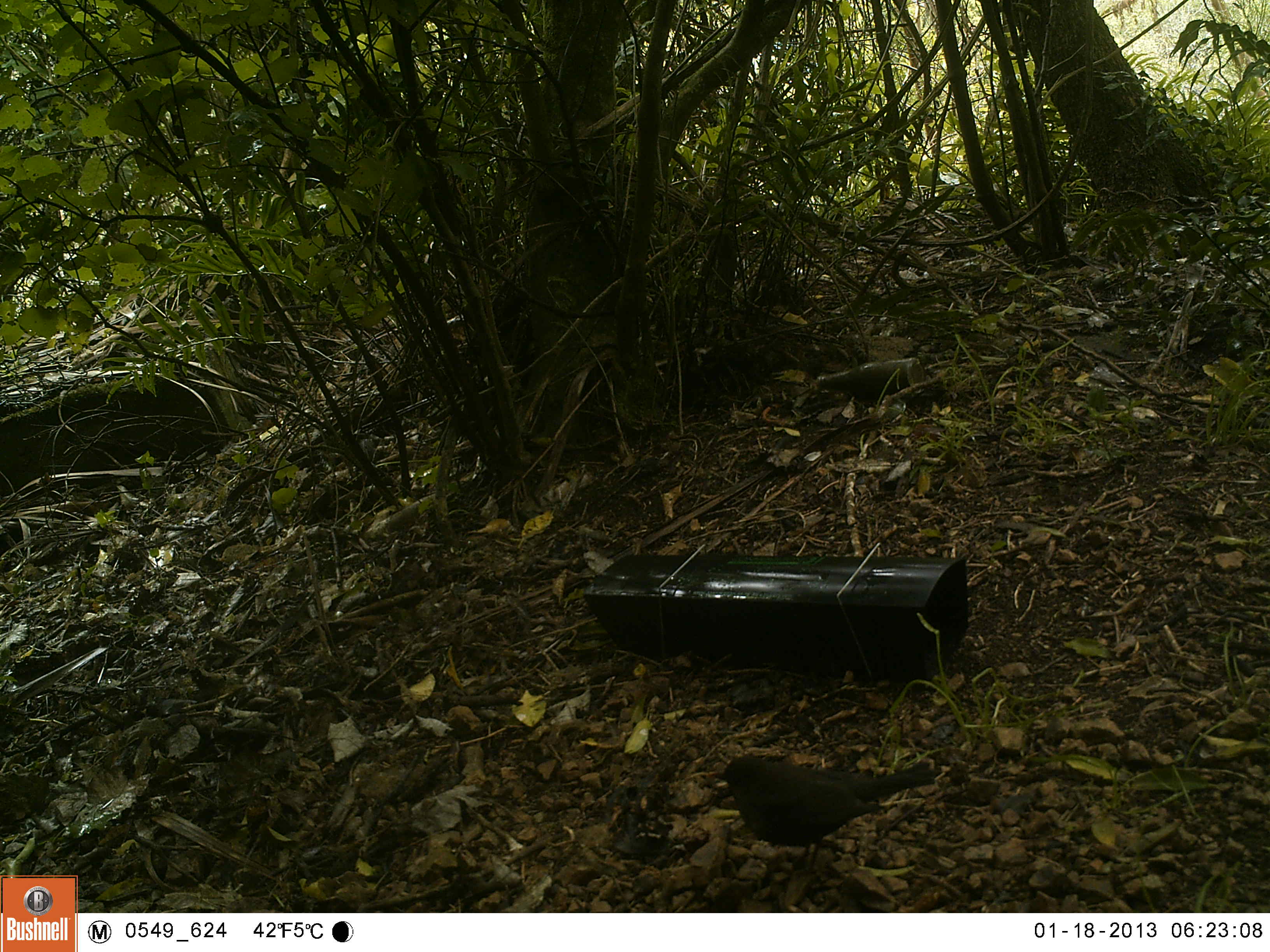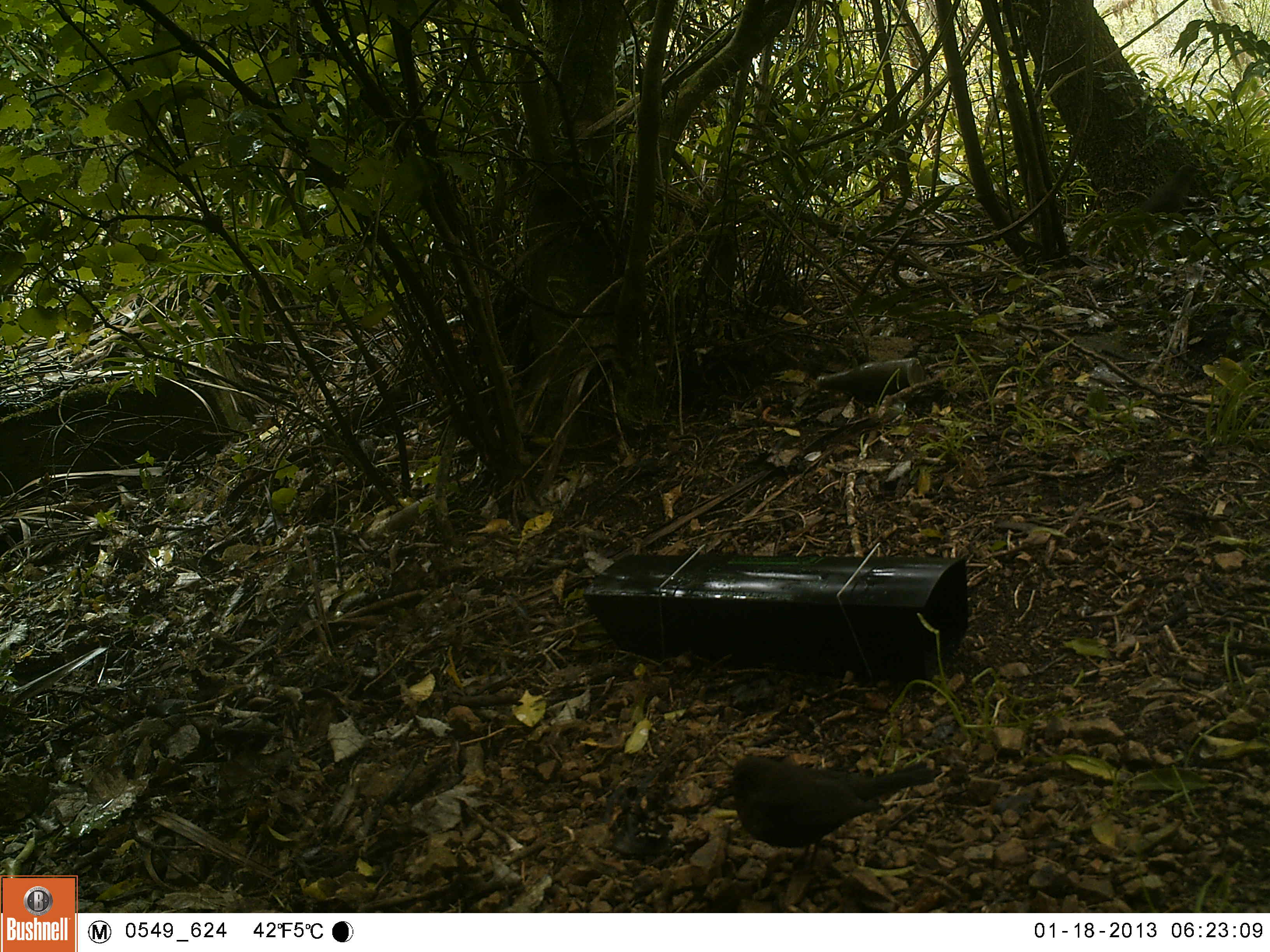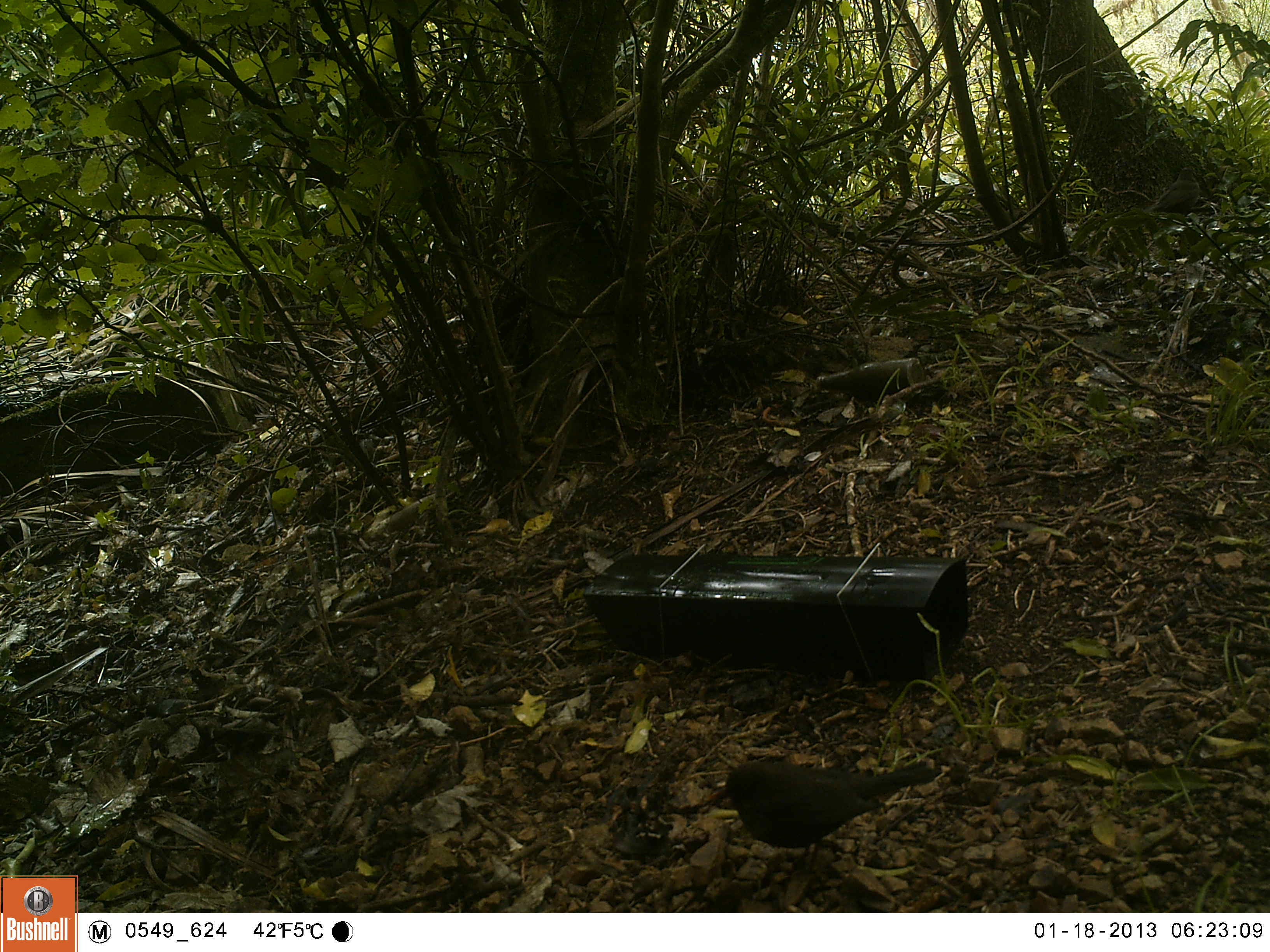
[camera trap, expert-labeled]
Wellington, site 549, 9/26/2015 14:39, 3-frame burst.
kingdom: Animalia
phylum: Chordata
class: Aves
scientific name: Aves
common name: bird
Bird (Aves).